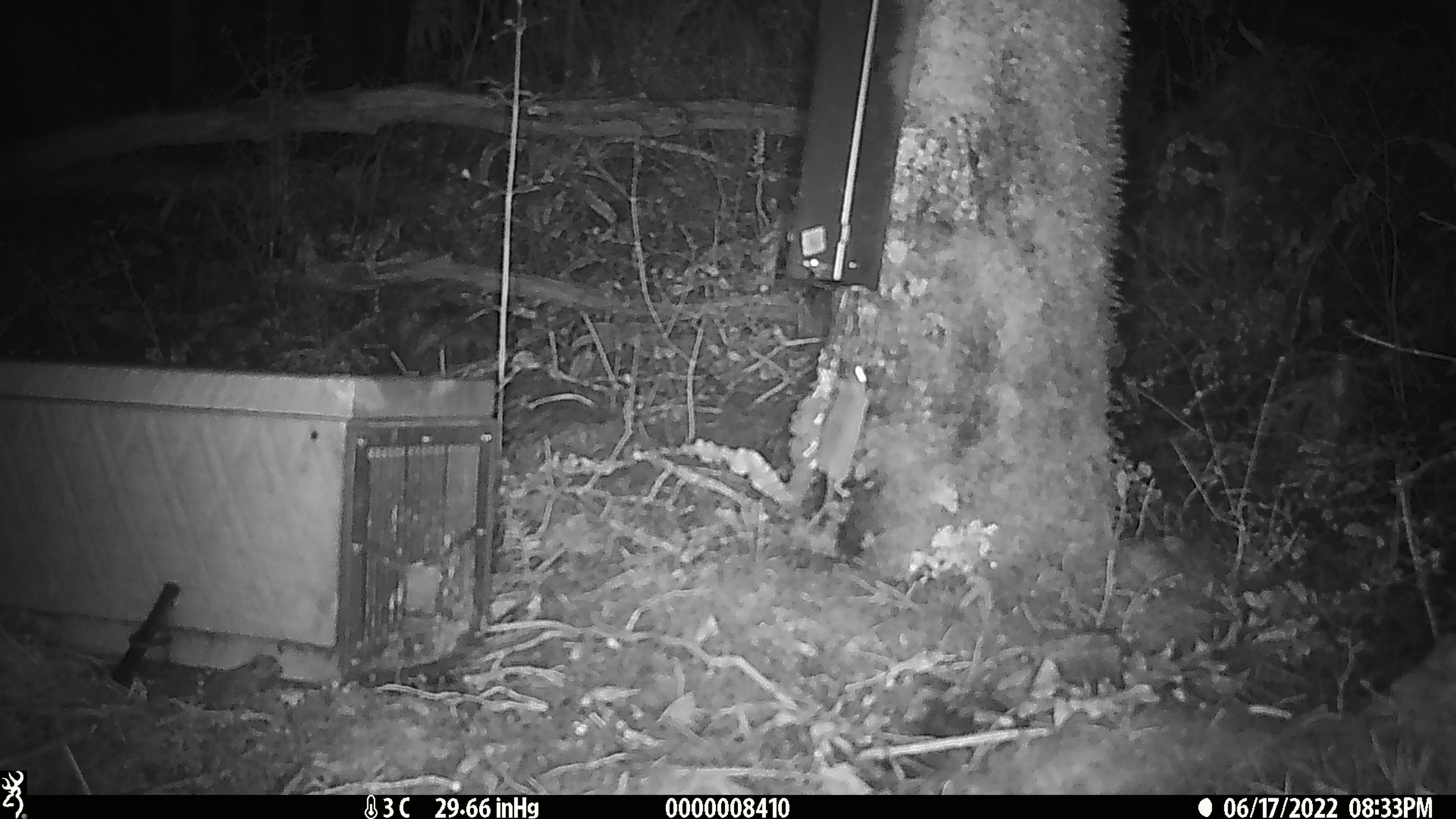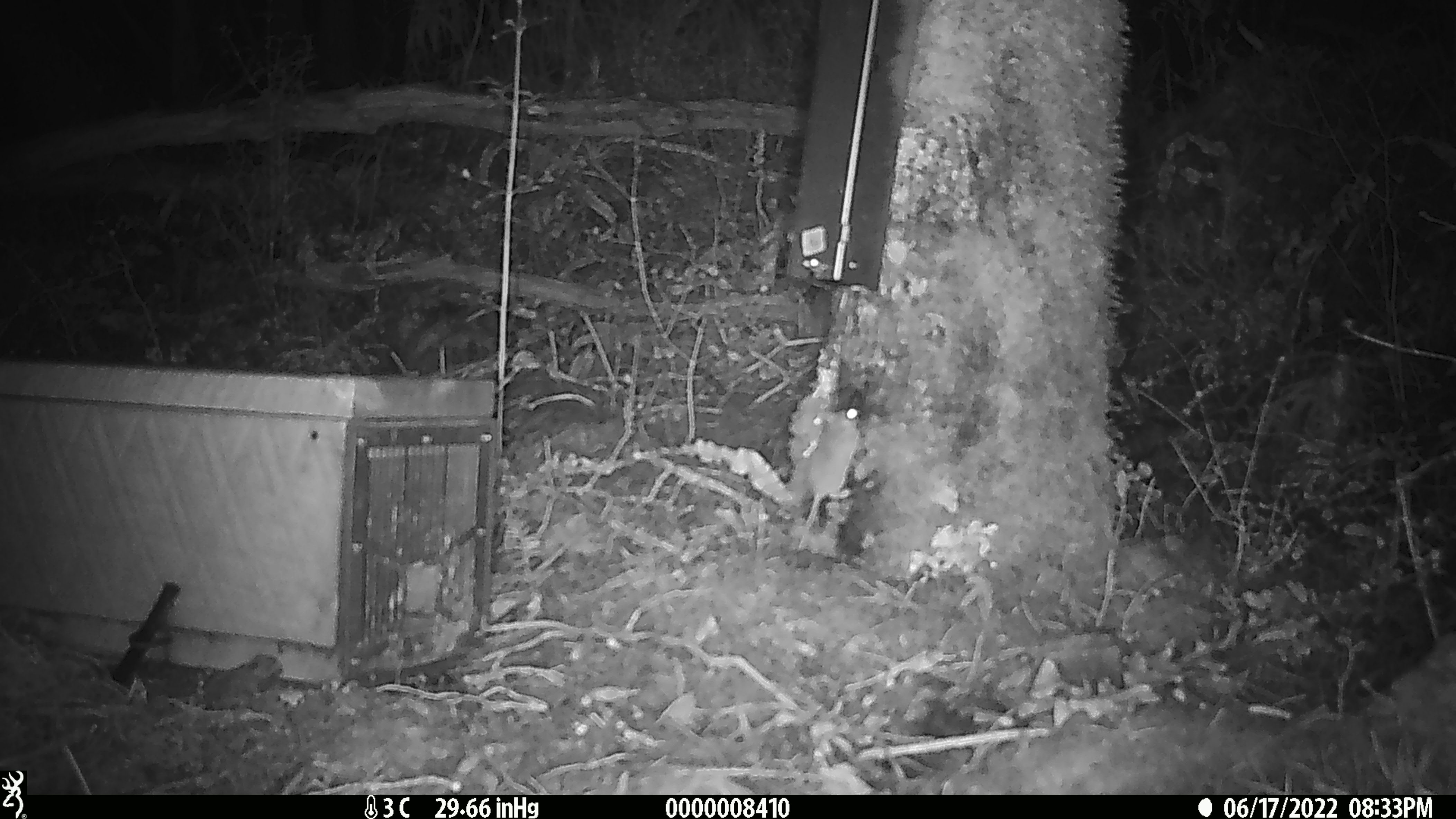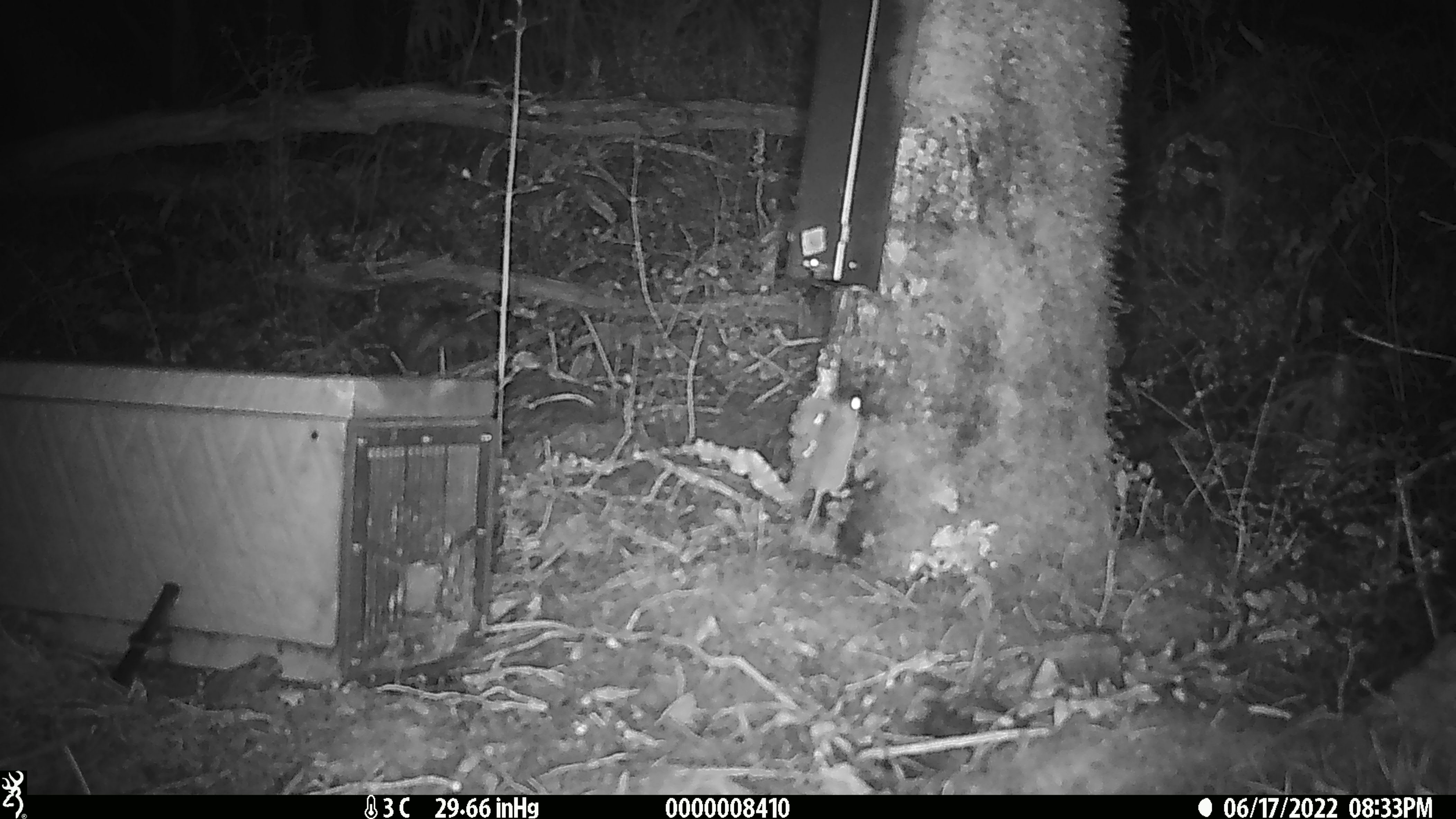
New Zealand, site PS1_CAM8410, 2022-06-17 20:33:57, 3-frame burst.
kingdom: Animalia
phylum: Chordata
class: Mammalia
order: Rodentia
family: Muridae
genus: Mus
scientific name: Mus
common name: mouse